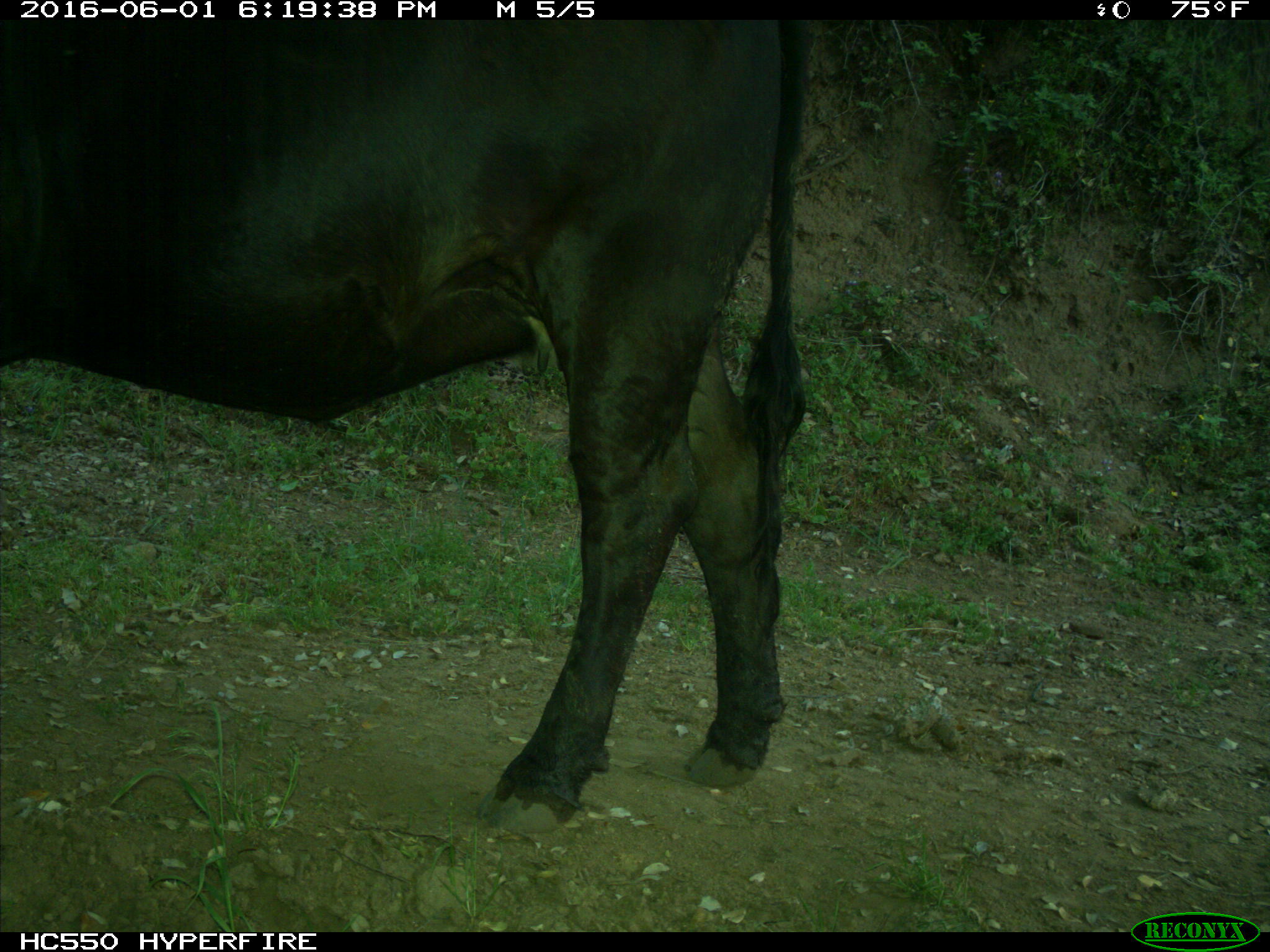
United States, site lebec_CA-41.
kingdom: Animalia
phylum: Chordata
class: Mammalia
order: Artiodactyla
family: Bovidae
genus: Bos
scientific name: Bos taurus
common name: domestic cow